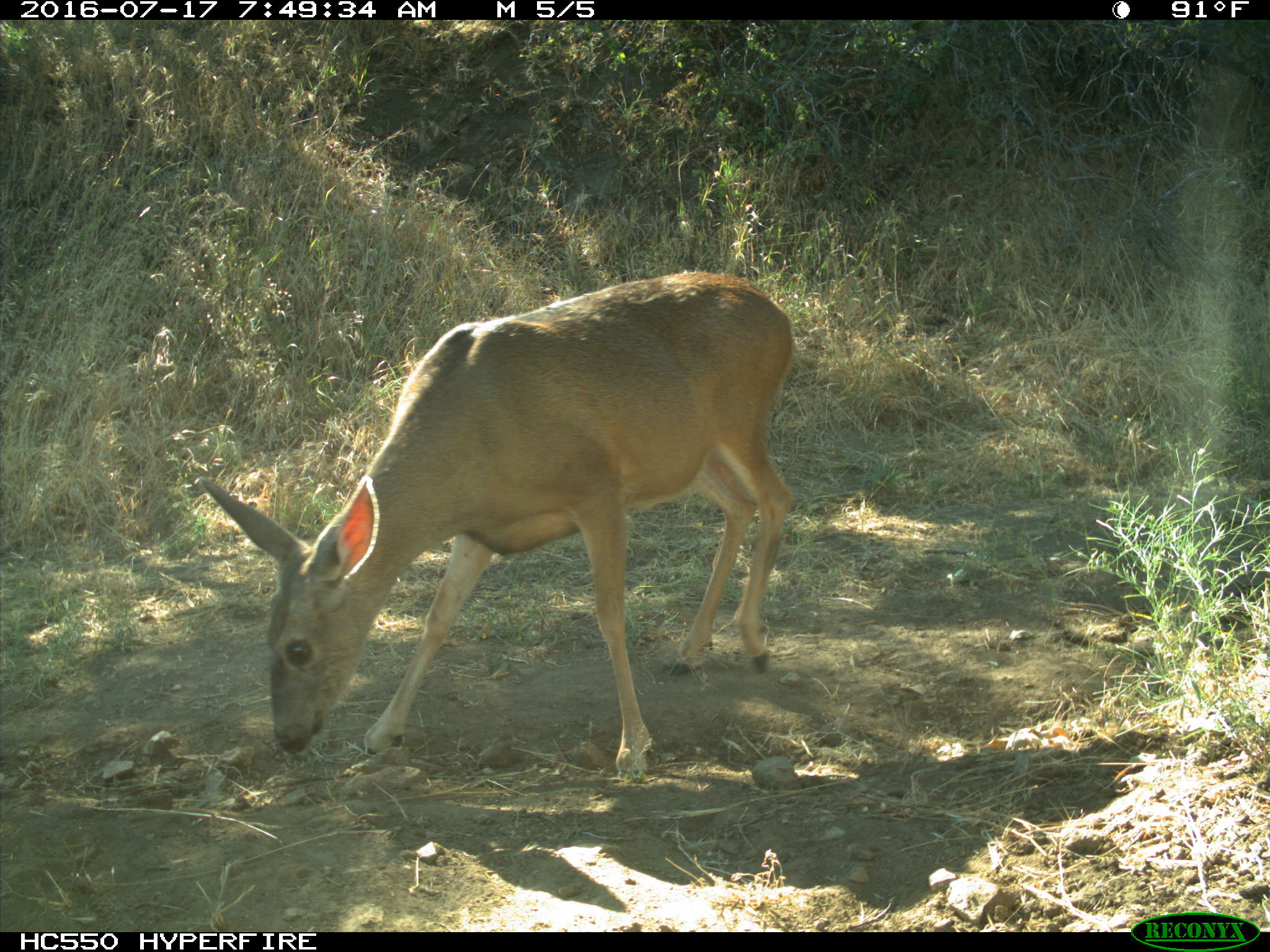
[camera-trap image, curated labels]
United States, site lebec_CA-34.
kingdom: Animalia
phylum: Chordata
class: Mammalia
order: Artiodactyla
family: Cervidae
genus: Odocoileus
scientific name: Odocoileus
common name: deer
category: unidentified deer